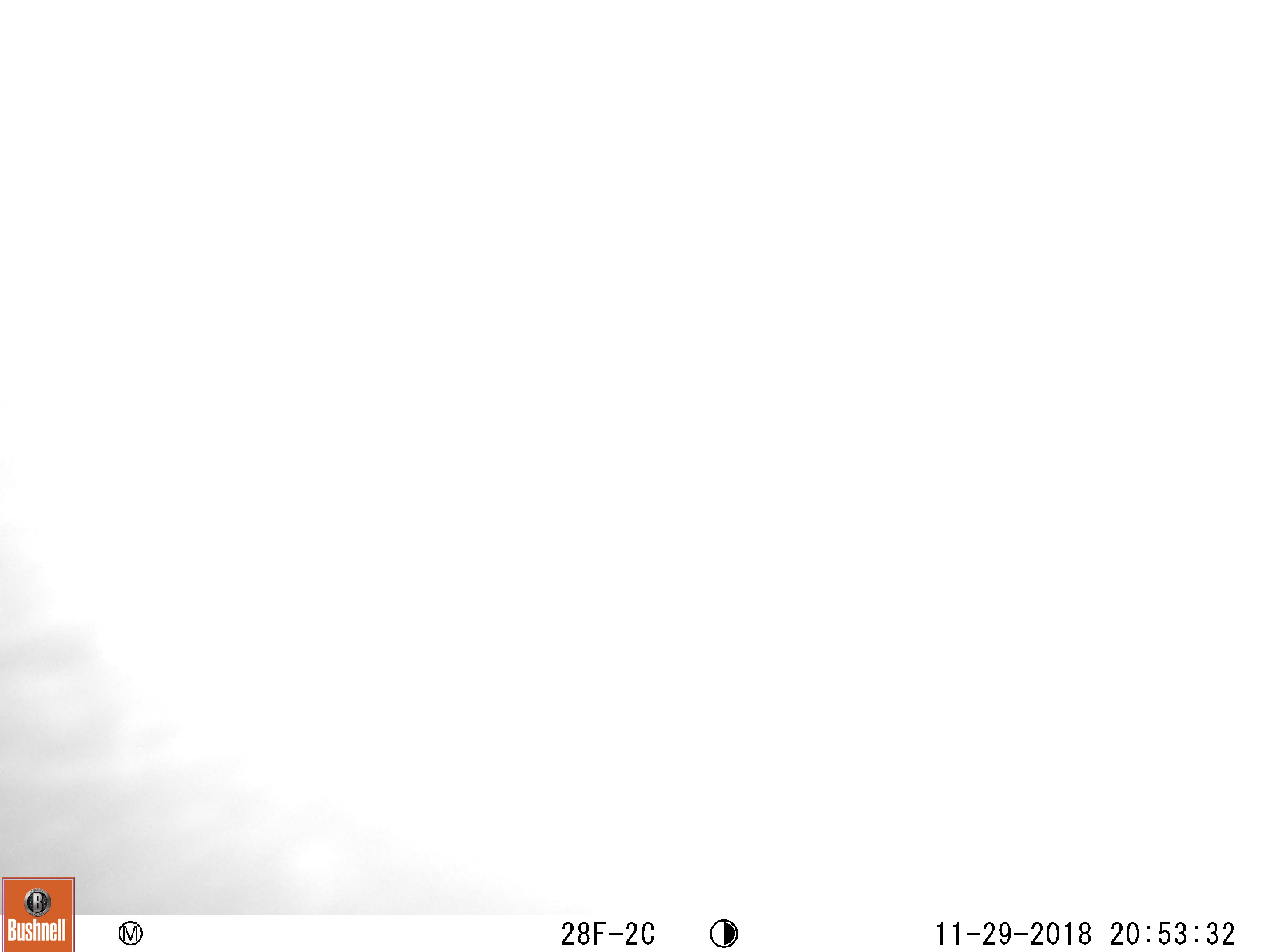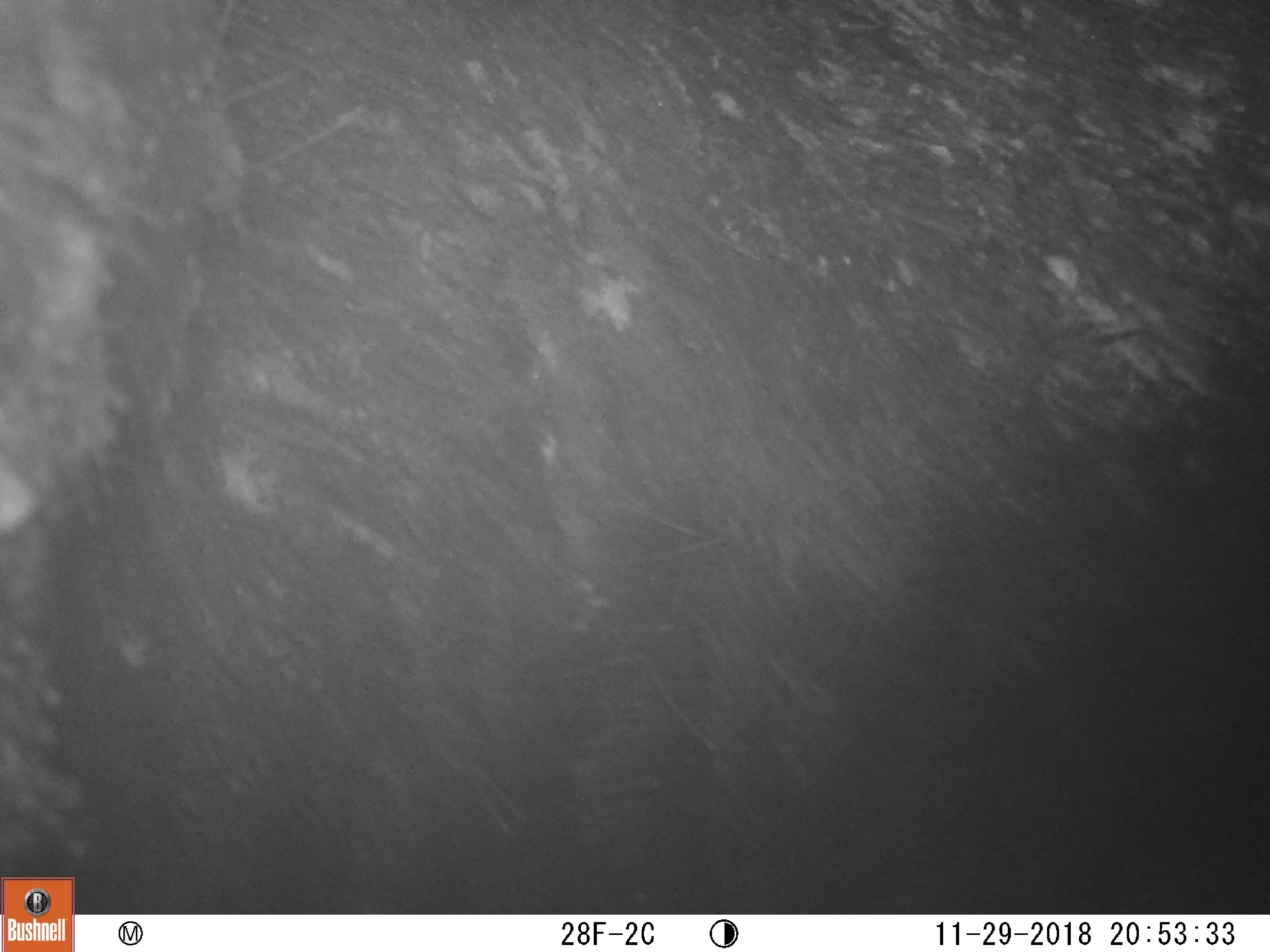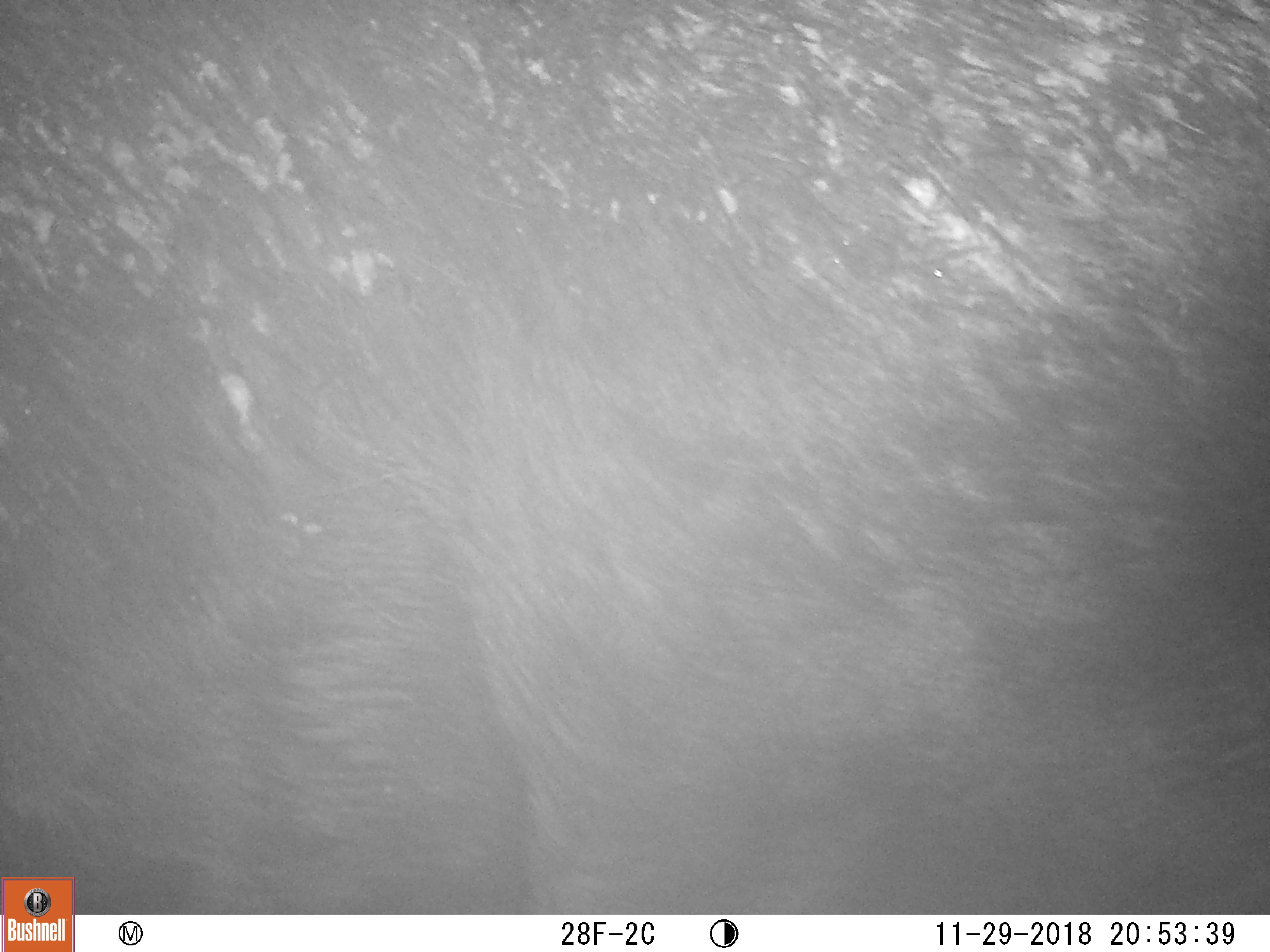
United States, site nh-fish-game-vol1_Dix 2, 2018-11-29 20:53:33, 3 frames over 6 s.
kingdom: Animalia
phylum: Chordata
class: Mammalia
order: Artiodactyla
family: Cervidae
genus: Alces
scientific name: Alces alces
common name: moose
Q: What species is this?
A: Moose (Alces alces).